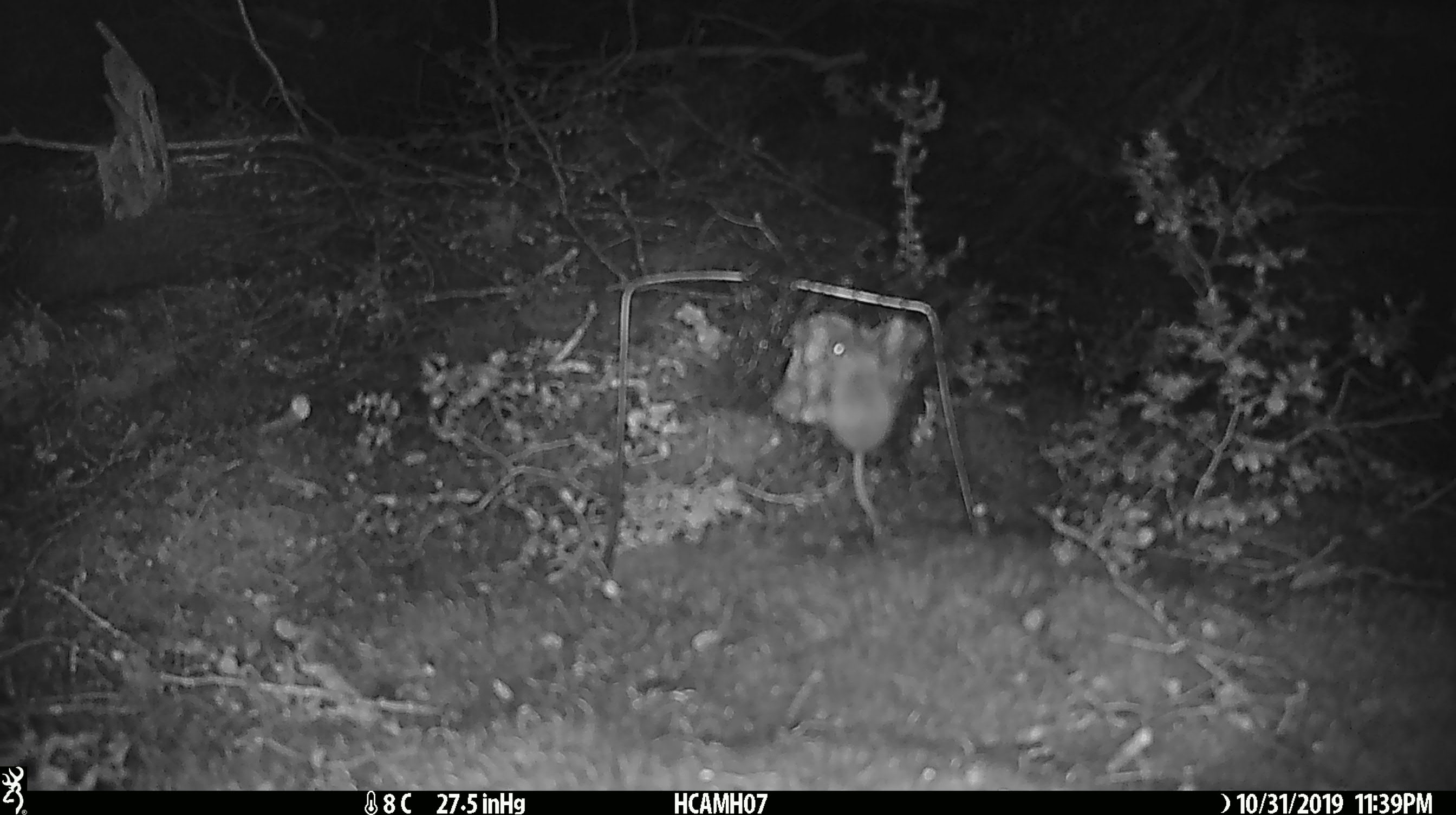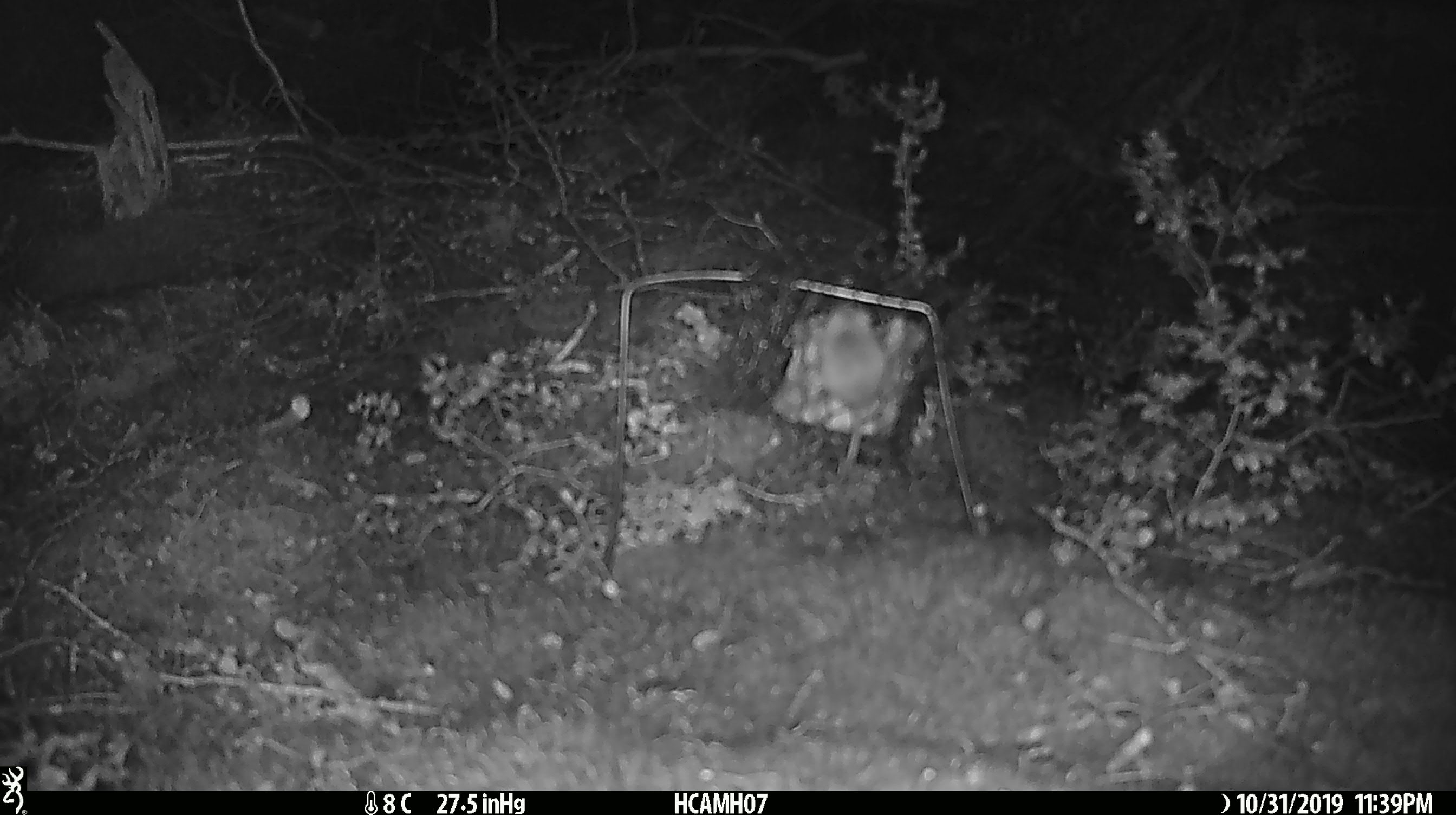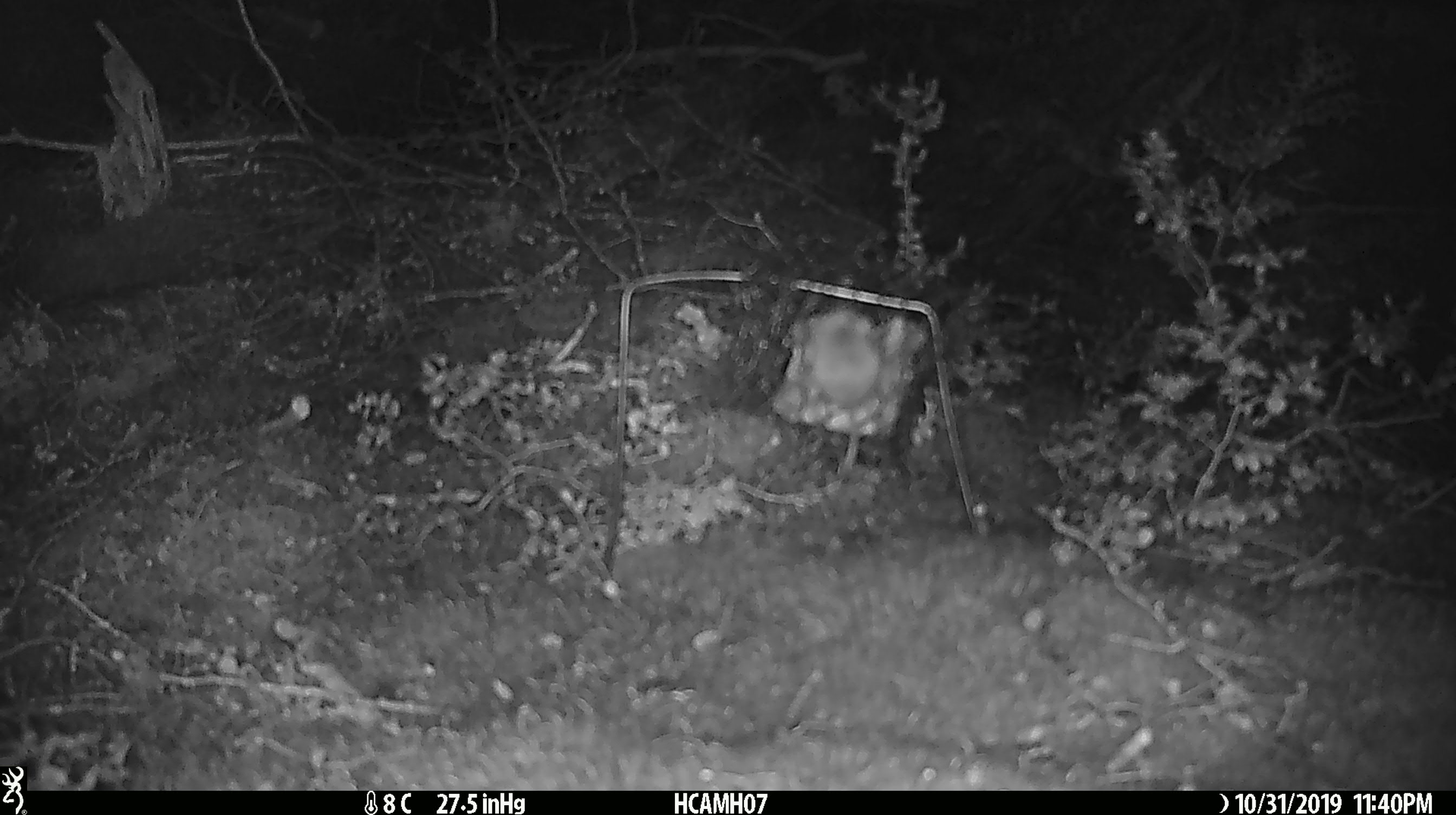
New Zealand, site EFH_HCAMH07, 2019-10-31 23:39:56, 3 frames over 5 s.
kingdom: Animalia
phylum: Chordata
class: Mammalia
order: Rodentia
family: Muridae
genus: Mus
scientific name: Mus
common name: mouse